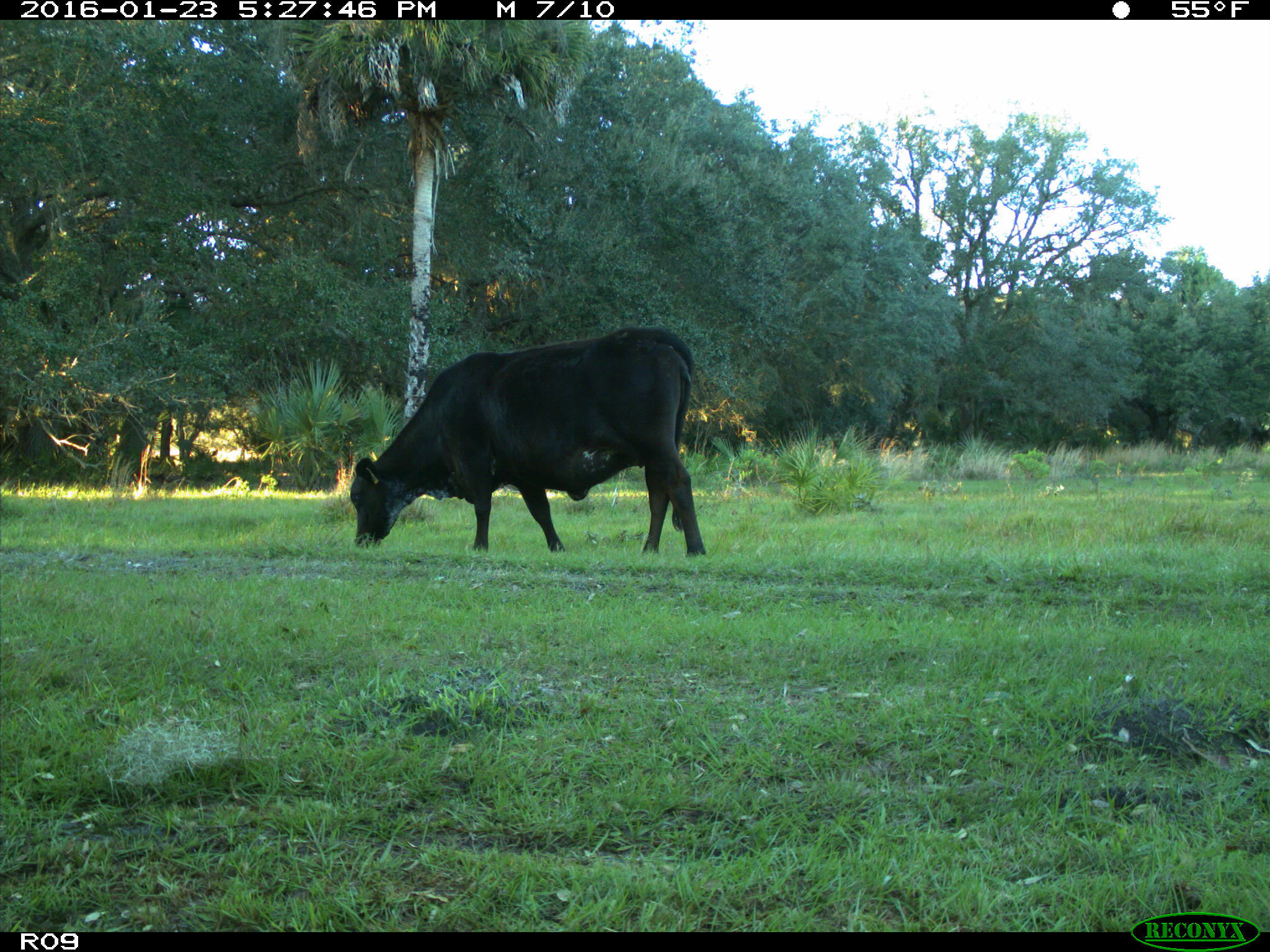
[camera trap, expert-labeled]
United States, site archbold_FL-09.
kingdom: Animalia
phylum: Chordata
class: Mammalia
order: Artiodactyla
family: Bovidae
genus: Bos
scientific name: Bos taurus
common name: domestic cow